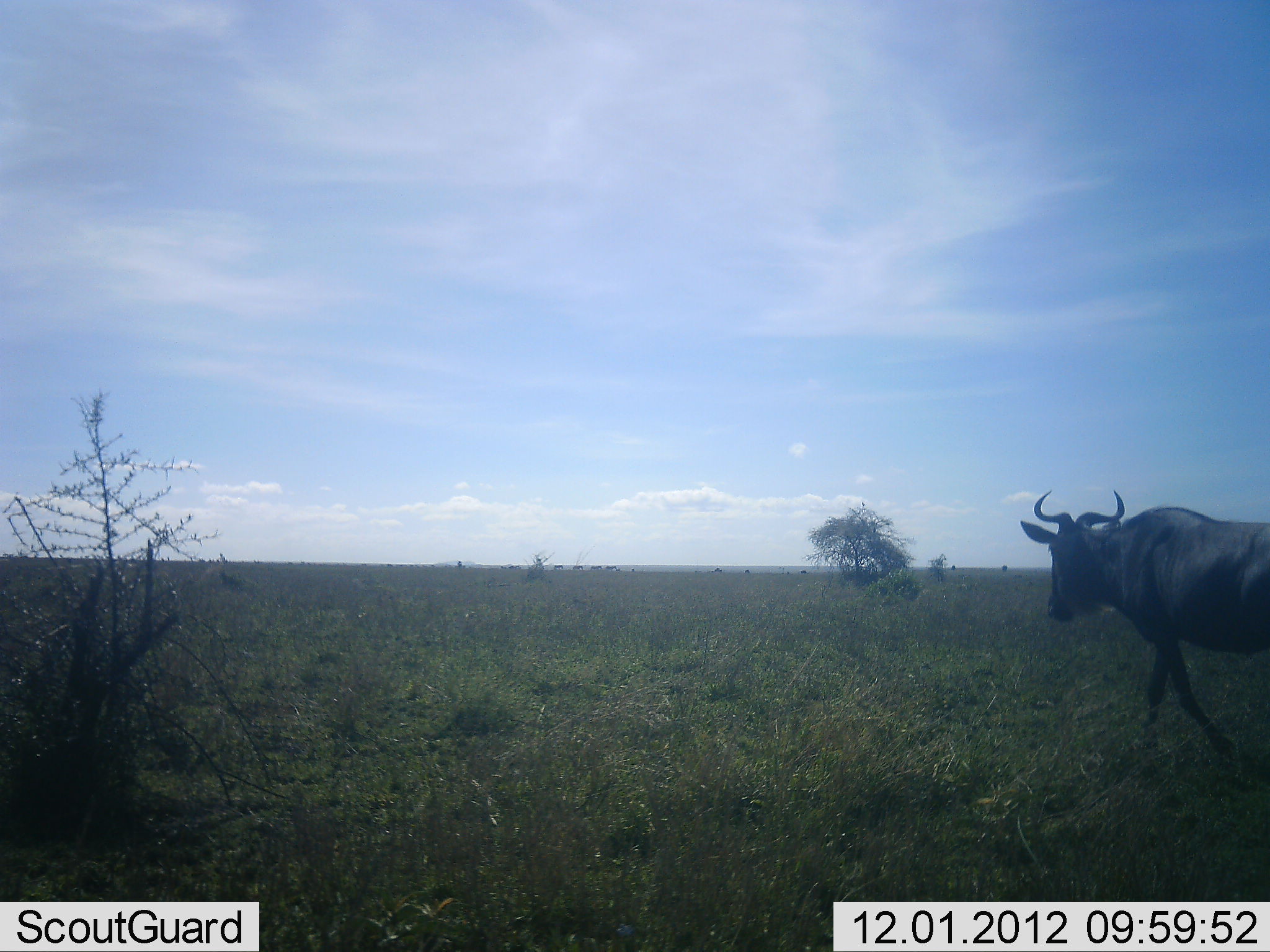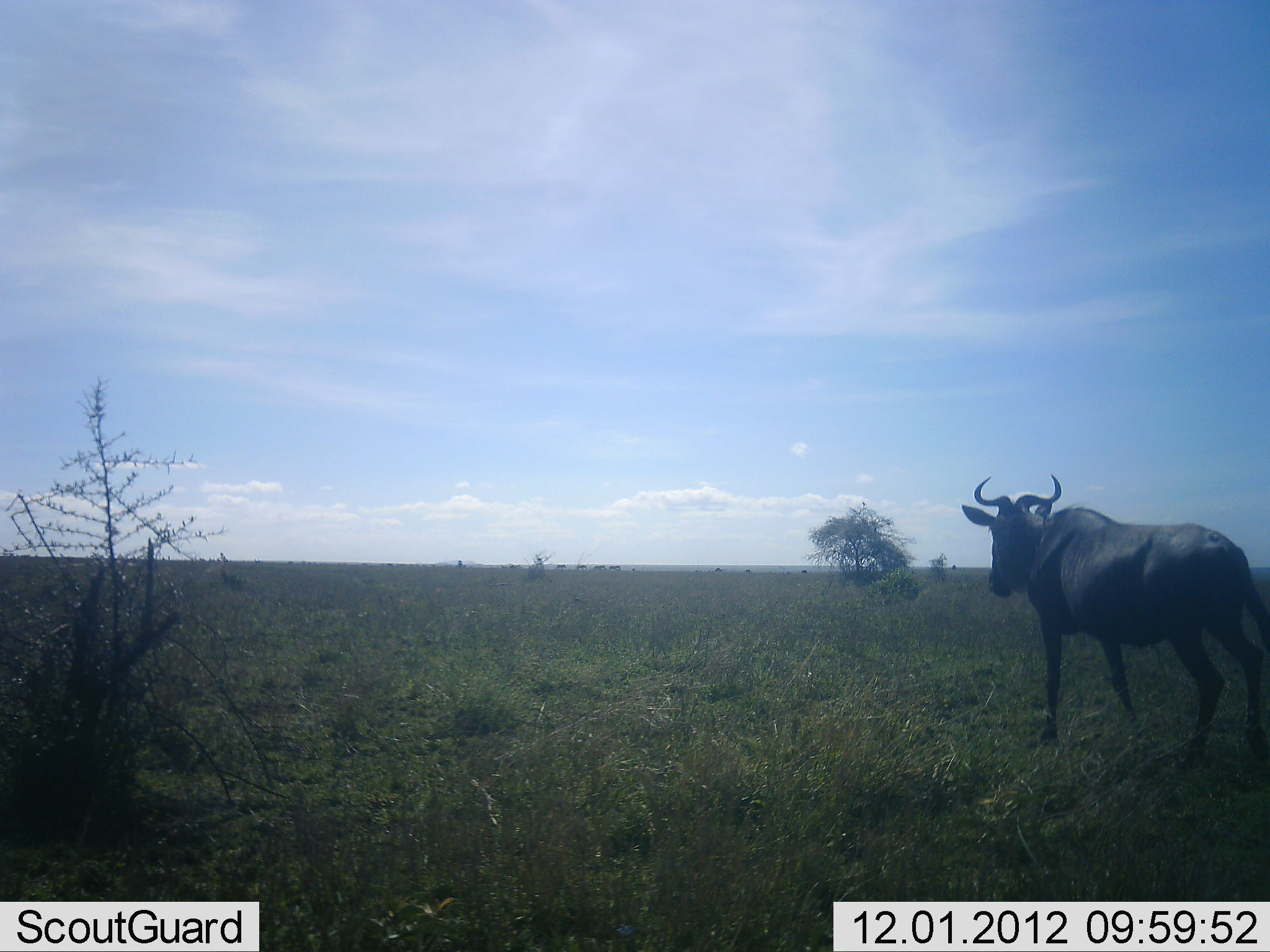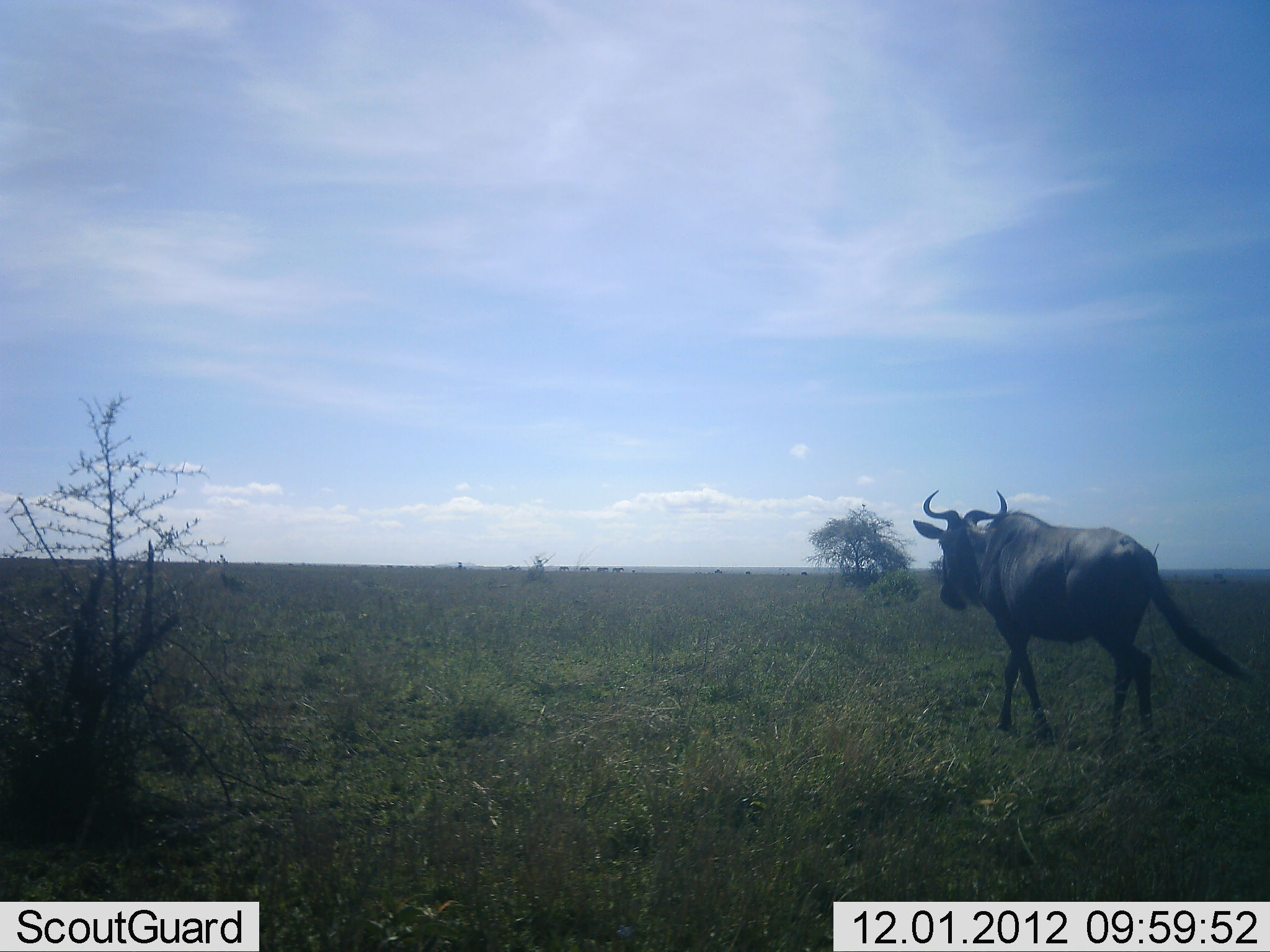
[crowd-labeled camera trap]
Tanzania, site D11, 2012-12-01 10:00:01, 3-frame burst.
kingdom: Animalia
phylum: Chordata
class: Mammalia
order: Artiodactyla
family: Bovidae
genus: Connochaetes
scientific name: Connochaetes taurinus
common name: blue wildebeest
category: wildebeest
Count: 1.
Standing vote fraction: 0%.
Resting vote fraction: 0%.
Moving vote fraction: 100%.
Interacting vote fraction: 0%.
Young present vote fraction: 0%.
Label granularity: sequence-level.